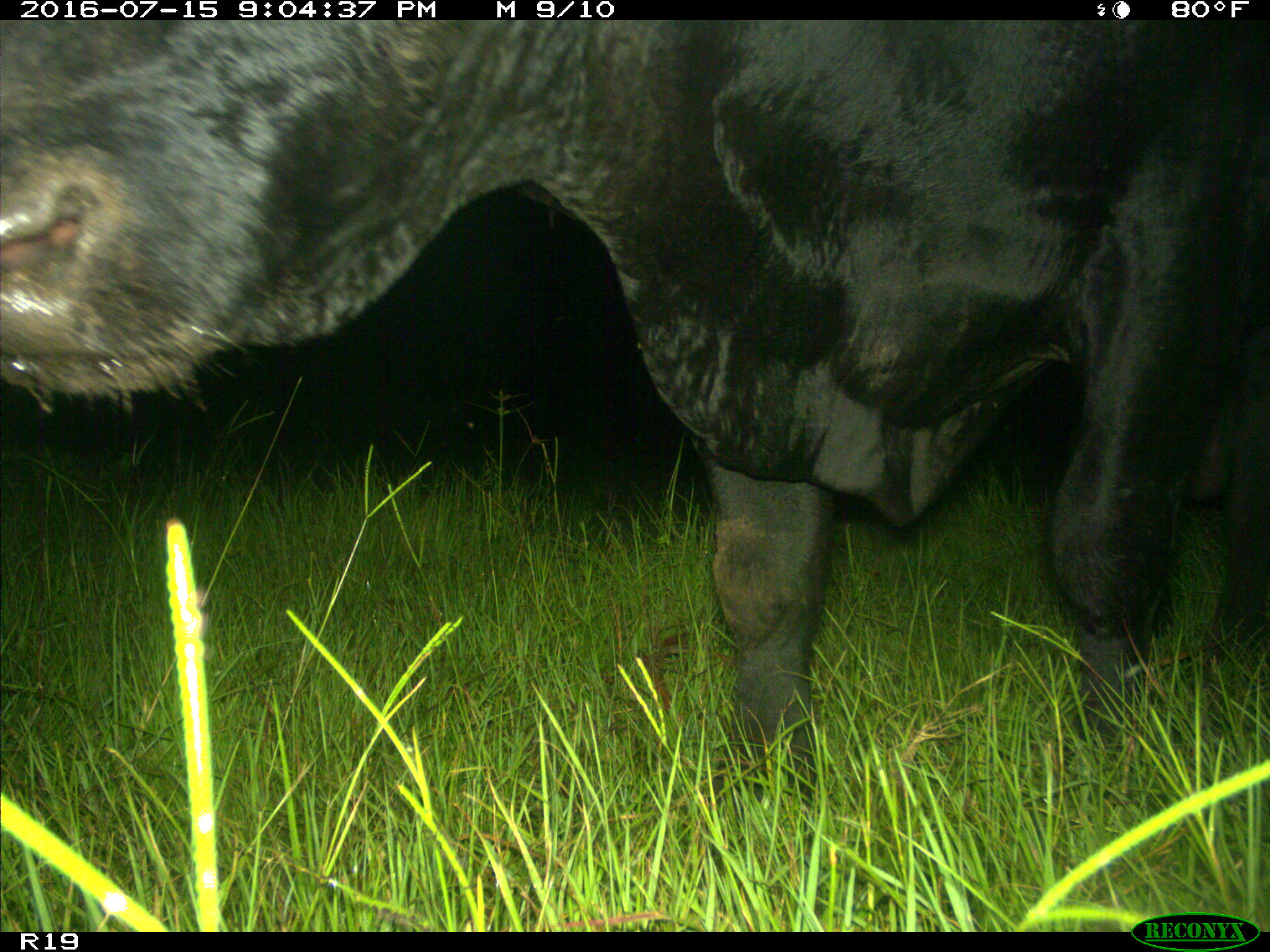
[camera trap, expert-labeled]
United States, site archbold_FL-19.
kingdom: Animalia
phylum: Chordata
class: Mammalia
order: Artiodactyla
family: Bovidae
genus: Bos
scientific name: Bos taurus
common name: domestic cow